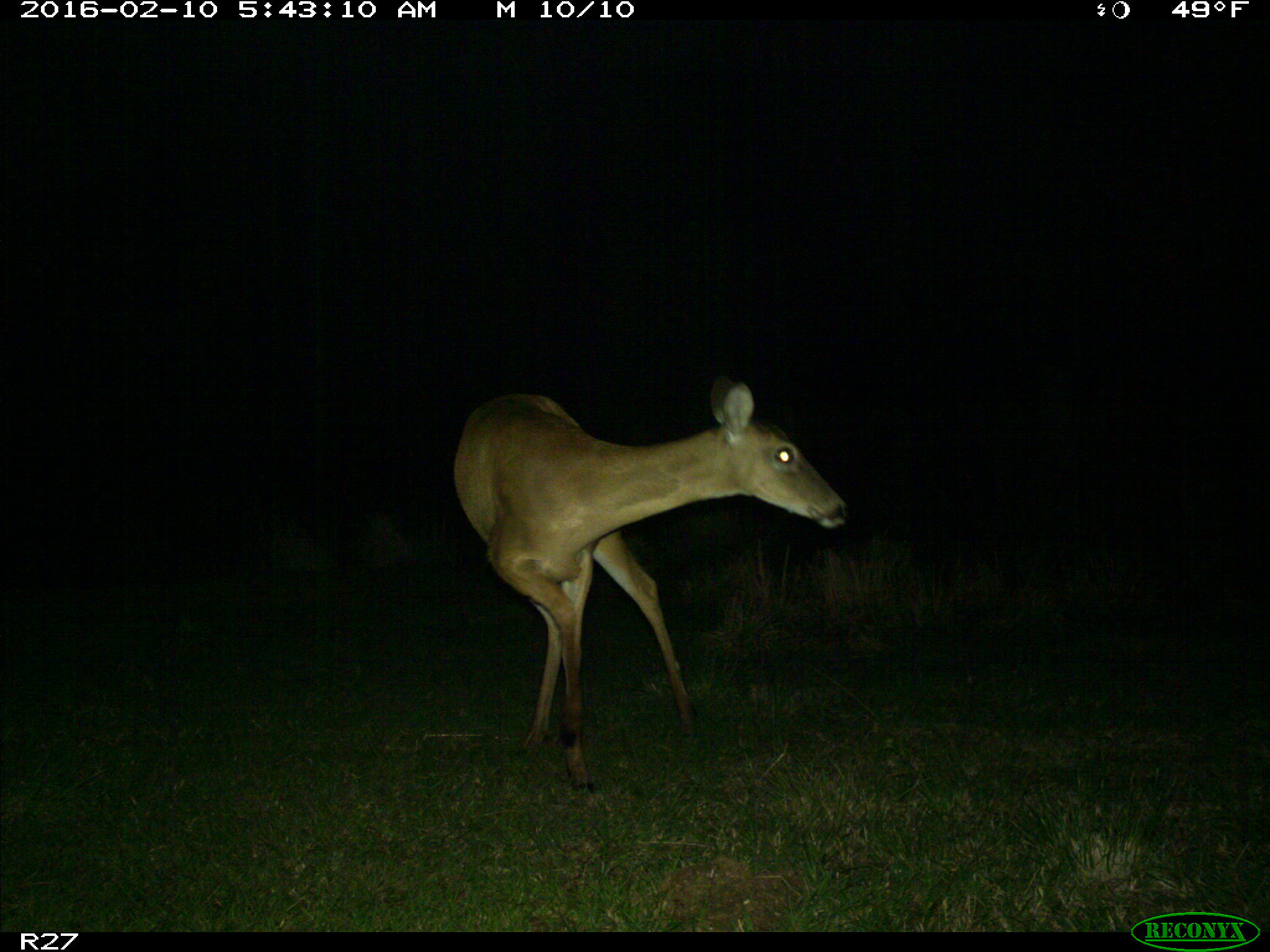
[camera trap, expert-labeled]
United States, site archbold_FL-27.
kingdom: Animalia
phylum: Chordata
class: Mammalia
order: Artiodactyla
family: Cervidae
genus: Odocoileus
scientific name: Odocoileus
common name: deer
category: unidentified deer